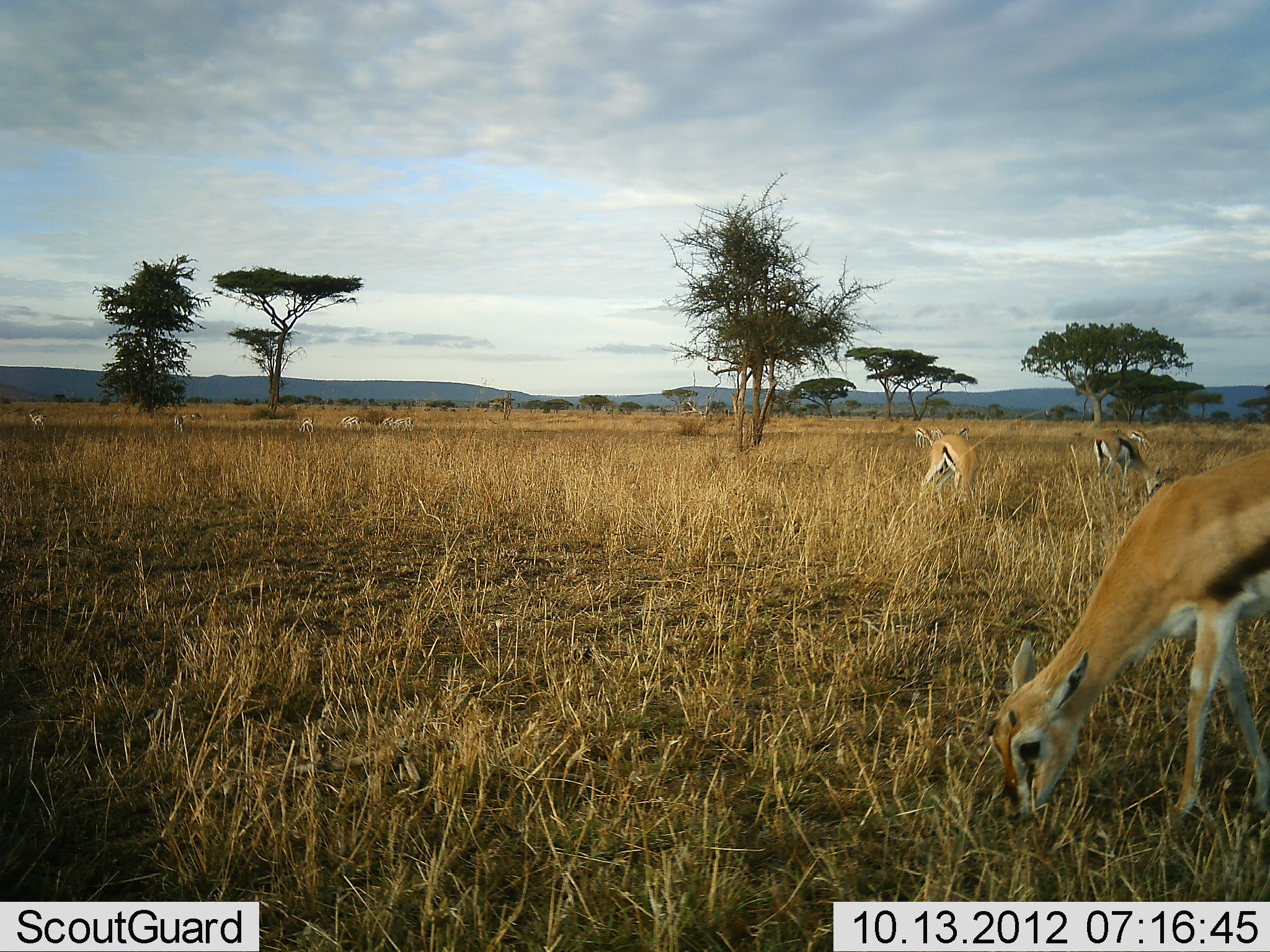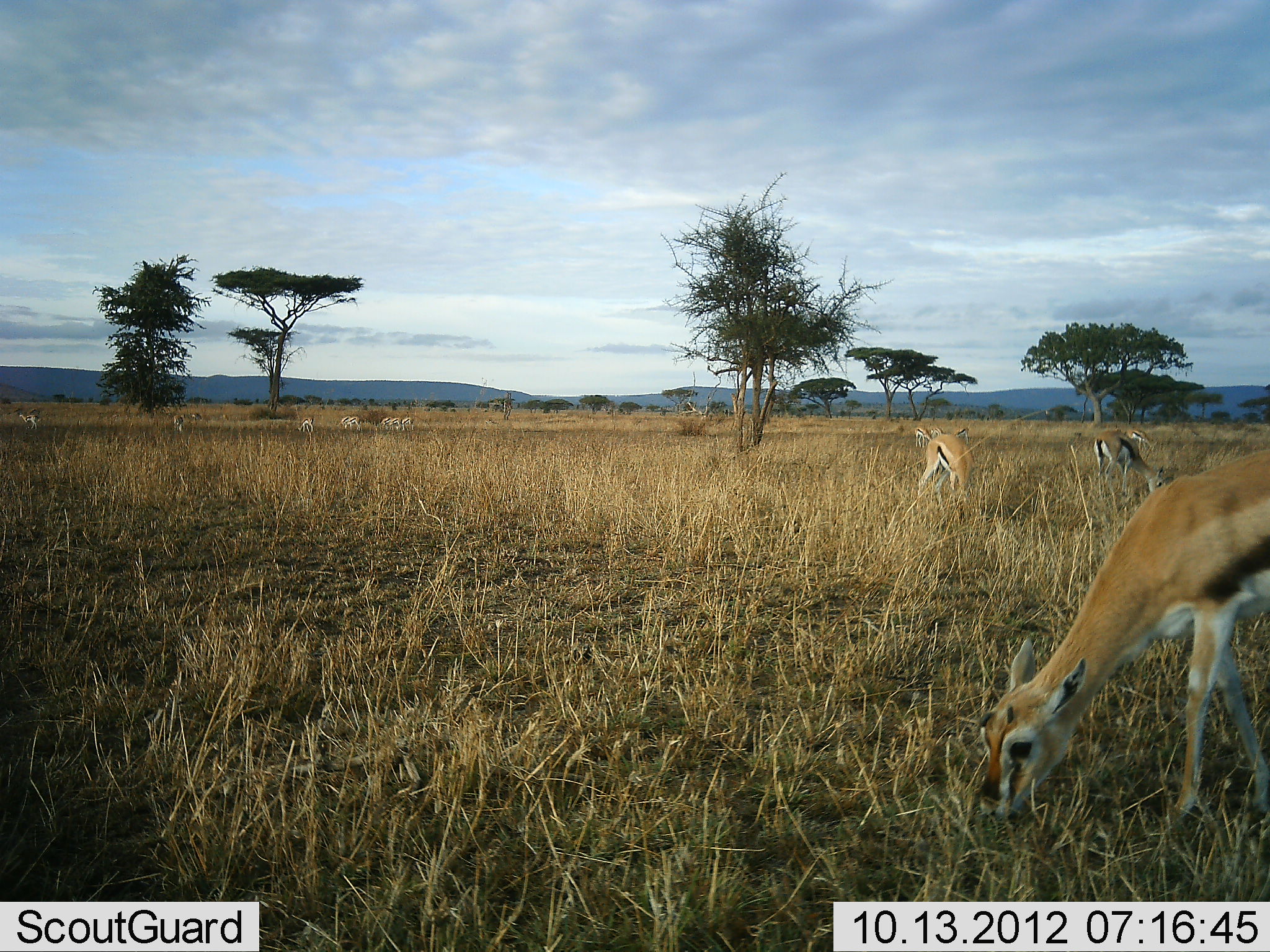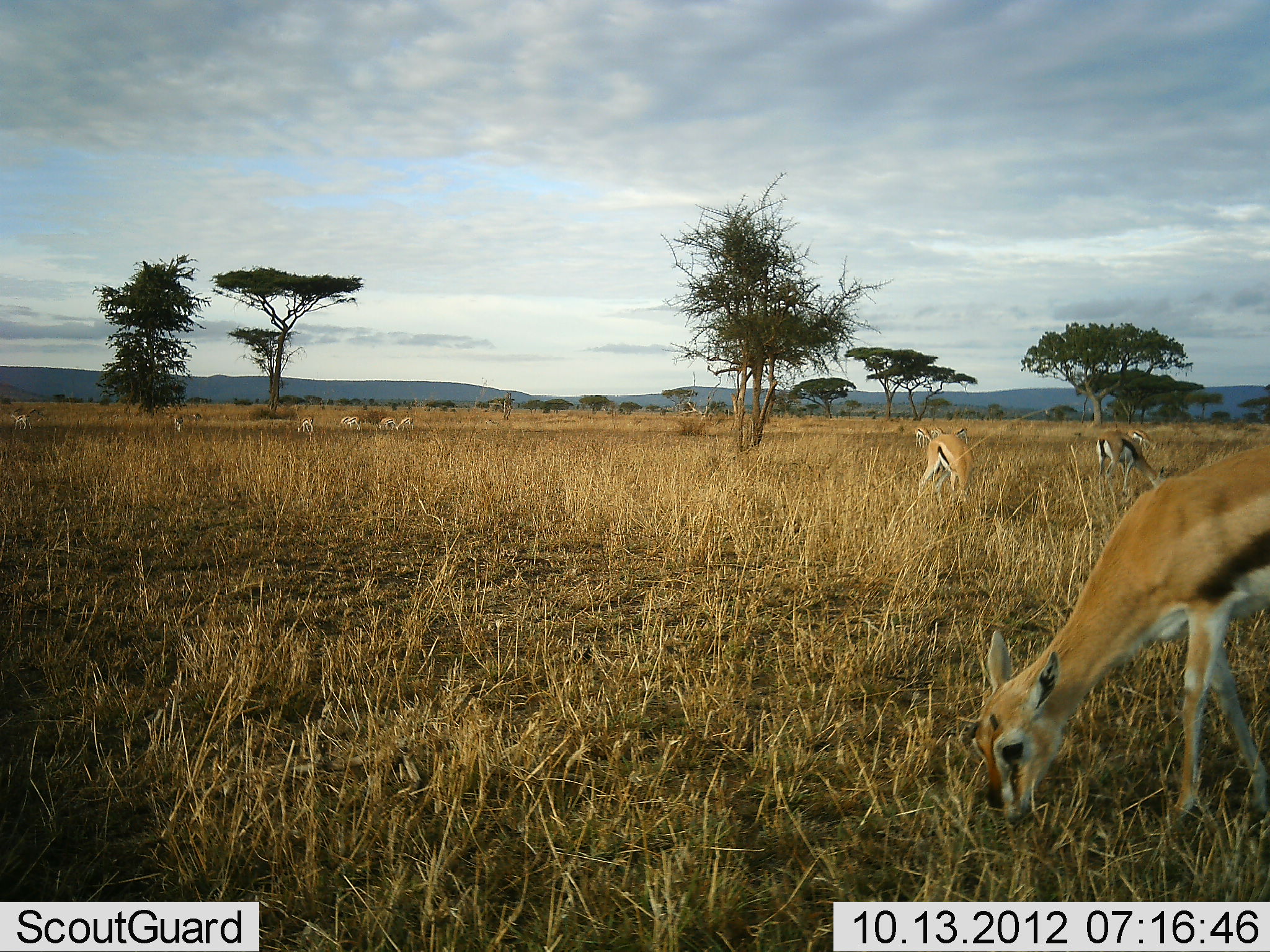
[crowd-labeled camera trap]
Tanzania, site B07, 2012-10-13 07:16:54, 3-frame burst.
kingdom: Animalia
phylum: Chordata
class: Mammalia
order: Artiodactyla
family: Bovidae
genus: Eudorcas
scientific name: Eudorcas thomsonii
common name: thomson's gazelle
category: gazellethomsons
Gazellethomsons (thomson's gazelle) (Eudorcas thomsonii), count 11-50. Behavior (volunteer vote fractions): standing 50%, resting 0%, moving 40%, interacting 0%. Young present (vote fraction): 0%. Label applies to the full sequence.